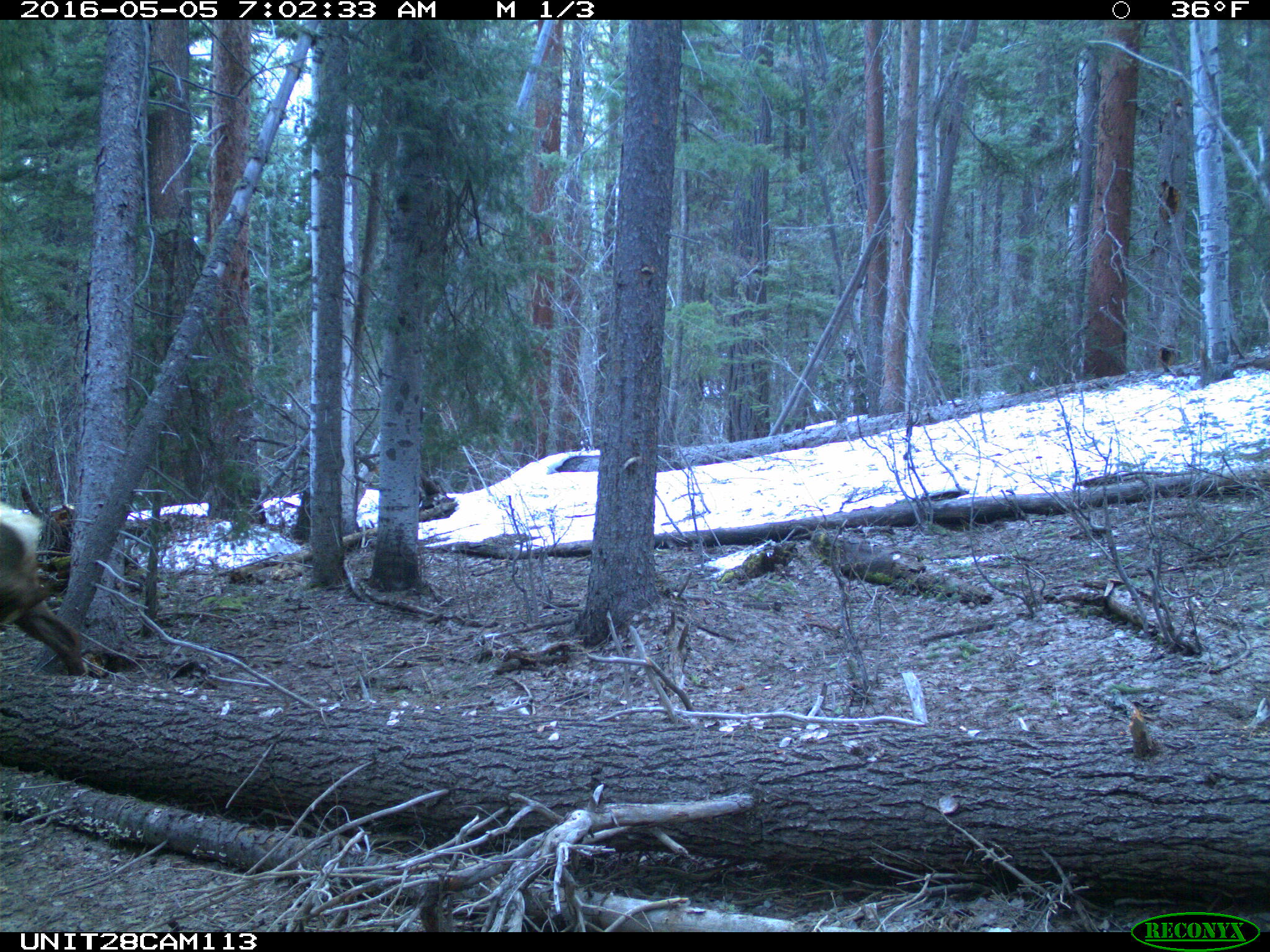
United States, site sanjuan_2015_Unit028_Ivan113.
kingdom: Animalia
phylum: Chordata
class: Mammalia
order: Artiodactyla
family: Cervidae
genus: Cervus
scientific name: Cervus elaphus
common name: red deer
Cervus elaphus (red deer).